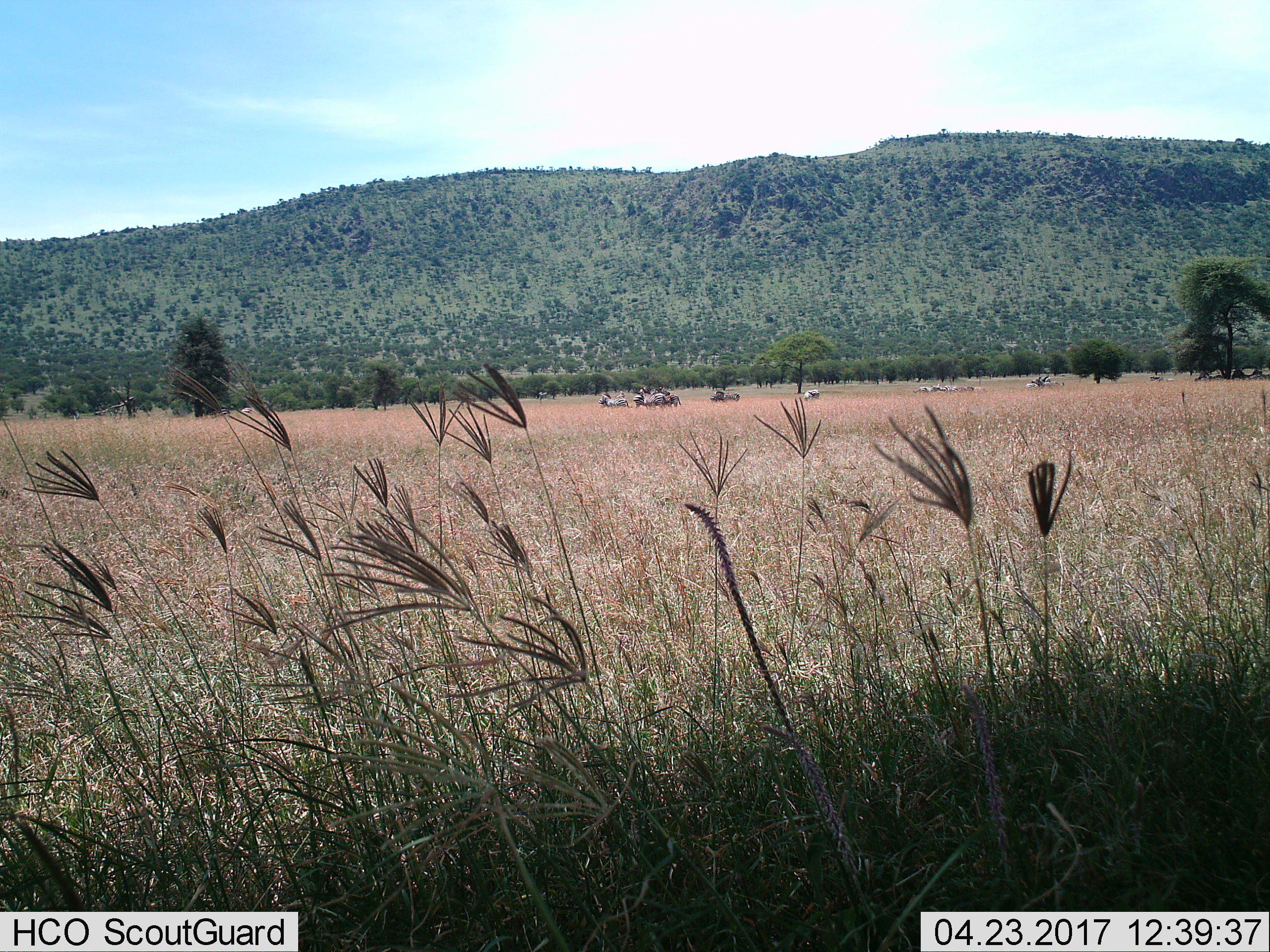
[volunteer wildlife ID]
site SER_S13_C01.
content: unidentified animal